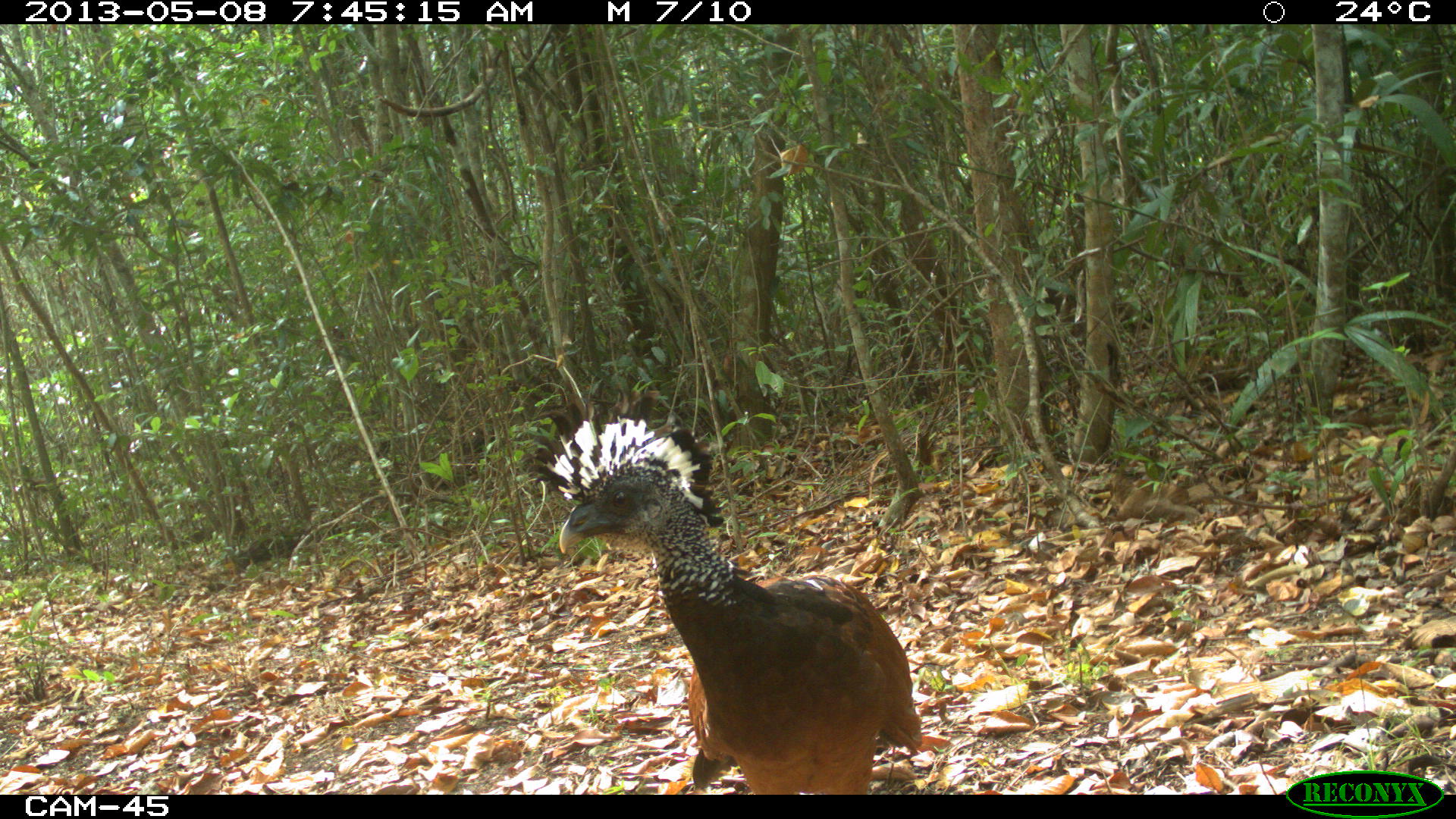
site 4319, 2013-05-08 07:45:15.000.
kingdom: Animalia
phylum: Chordata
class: Aves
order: Galliformes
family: Cracidae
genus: Crax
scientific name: Crax rubra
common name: great curassow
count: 1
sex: female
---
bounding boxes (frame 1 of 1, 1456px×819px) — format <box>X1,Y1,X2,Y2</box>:
crax rubra: <box>520,381,921,794</box>